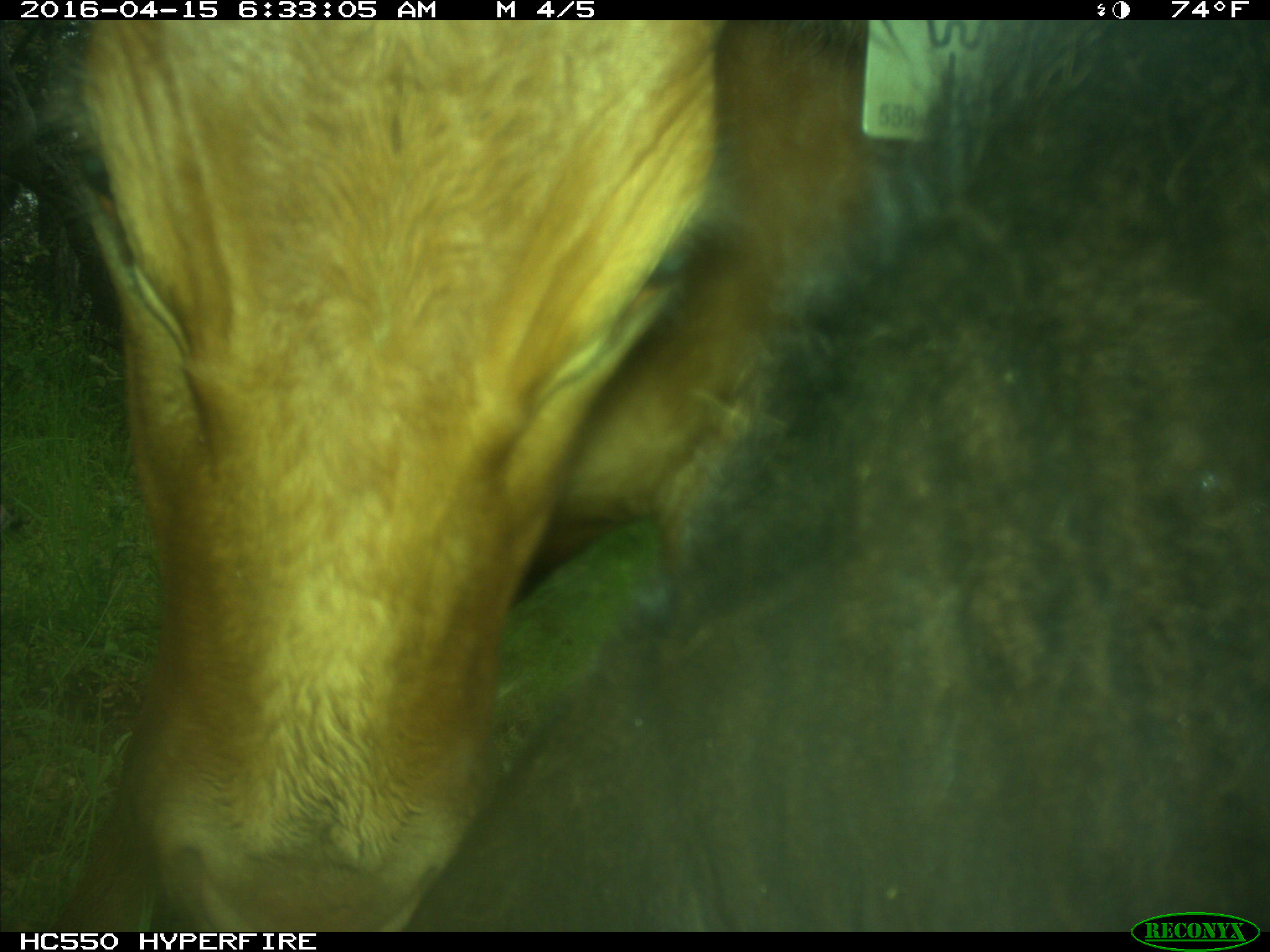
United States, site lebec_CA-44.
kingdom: Animalia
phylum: Chordata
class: Mammalia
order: Artiodactyla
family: Bovidae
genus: Bos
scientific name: Bos taurus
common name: domestic cow